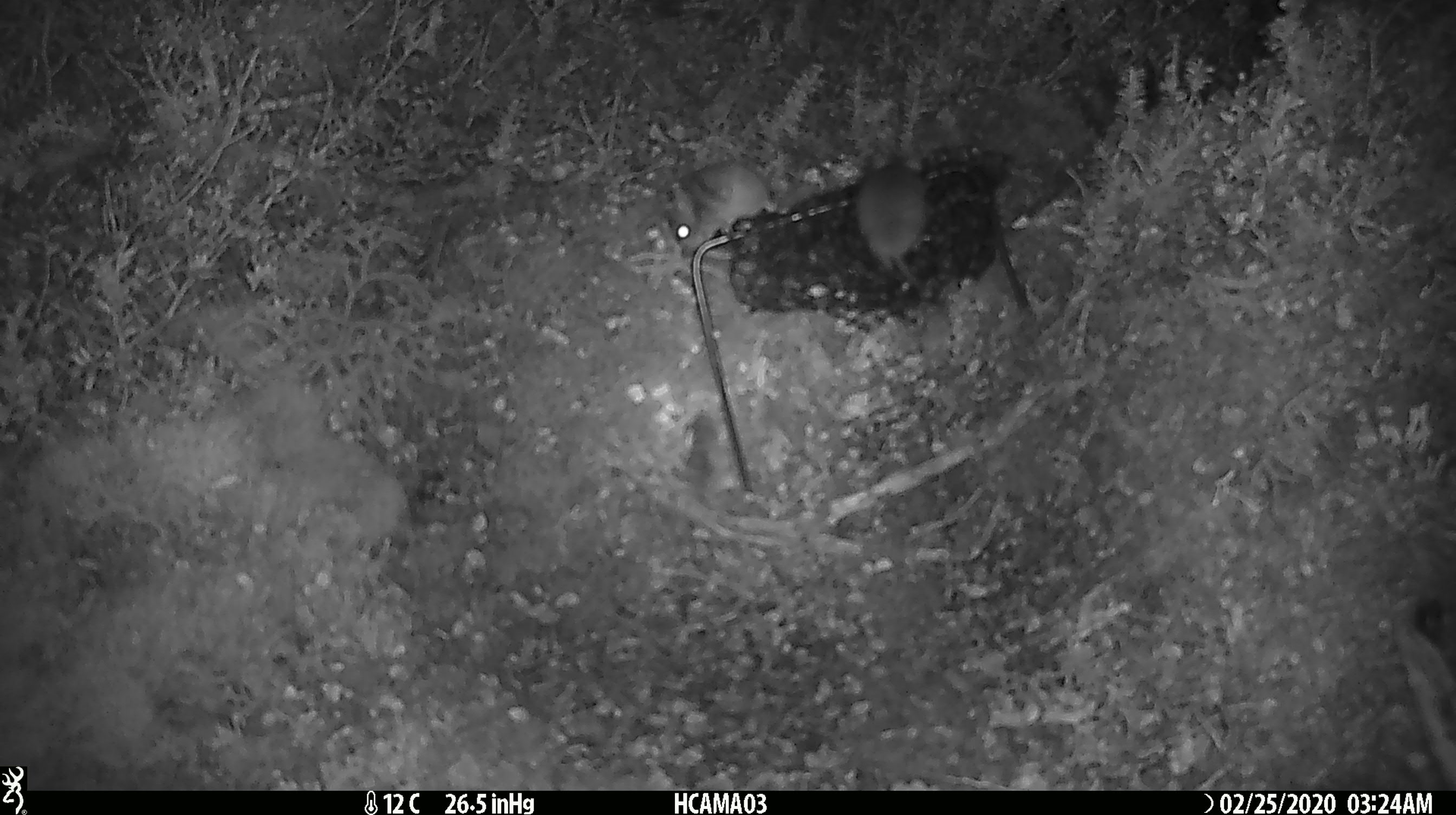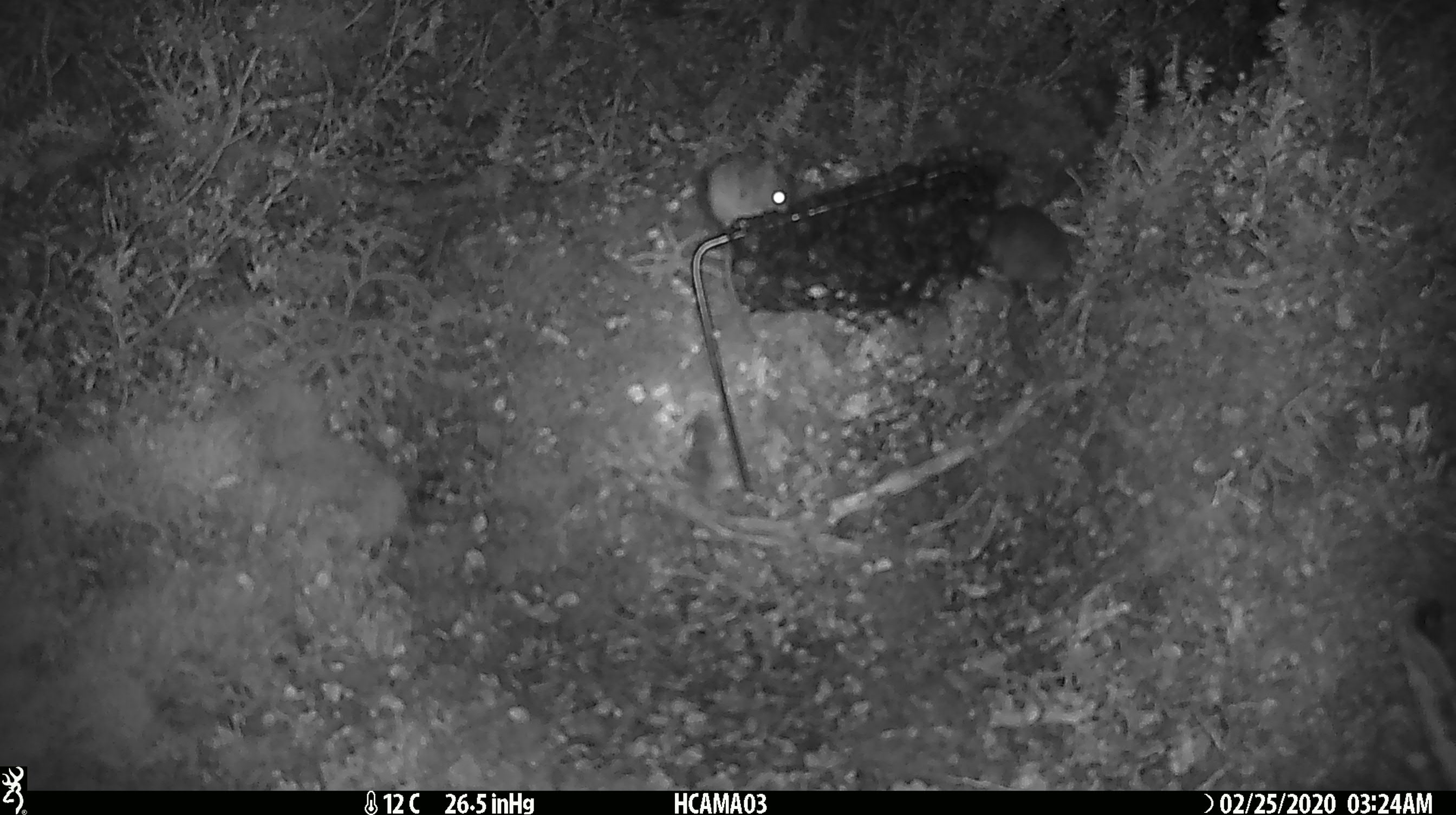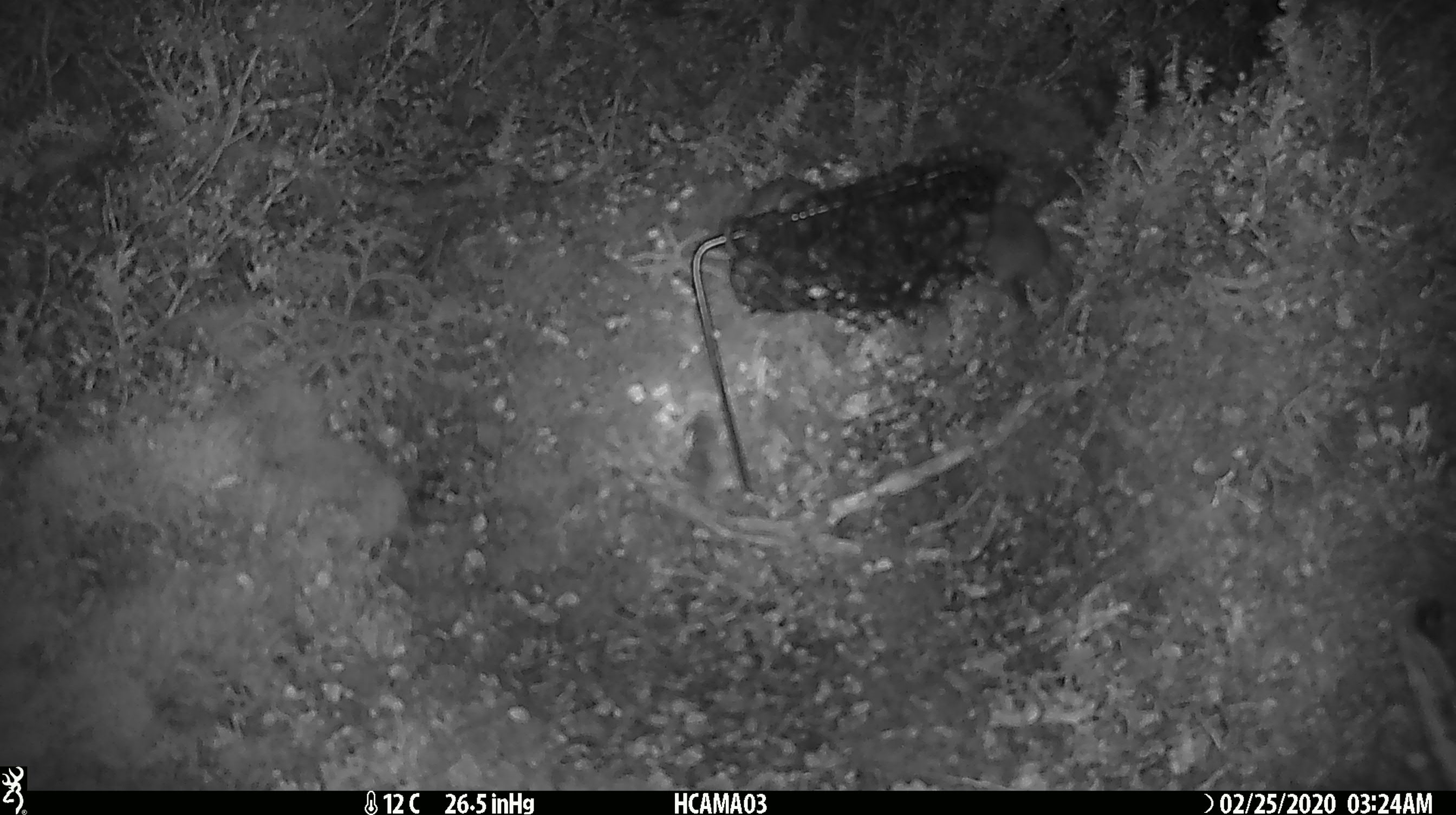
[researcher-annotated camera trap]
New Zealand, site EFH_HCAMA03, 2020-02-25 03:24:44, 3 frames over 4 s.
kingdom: Animalia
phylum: Chordata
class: Mammalia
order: Rodentia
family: Muridae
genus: Mus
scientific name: Mus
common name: mouse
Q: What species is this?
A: Mouse (Mus).